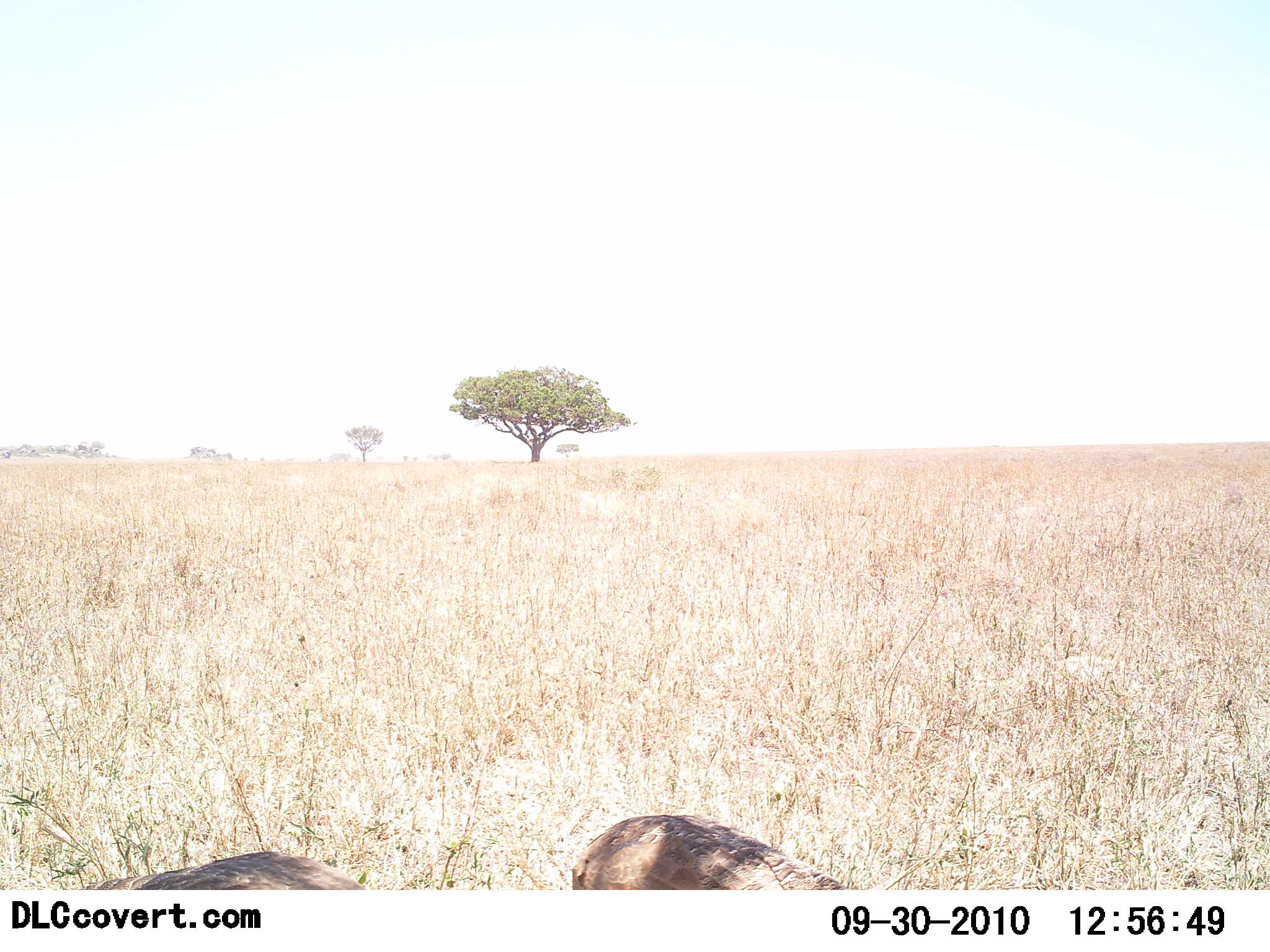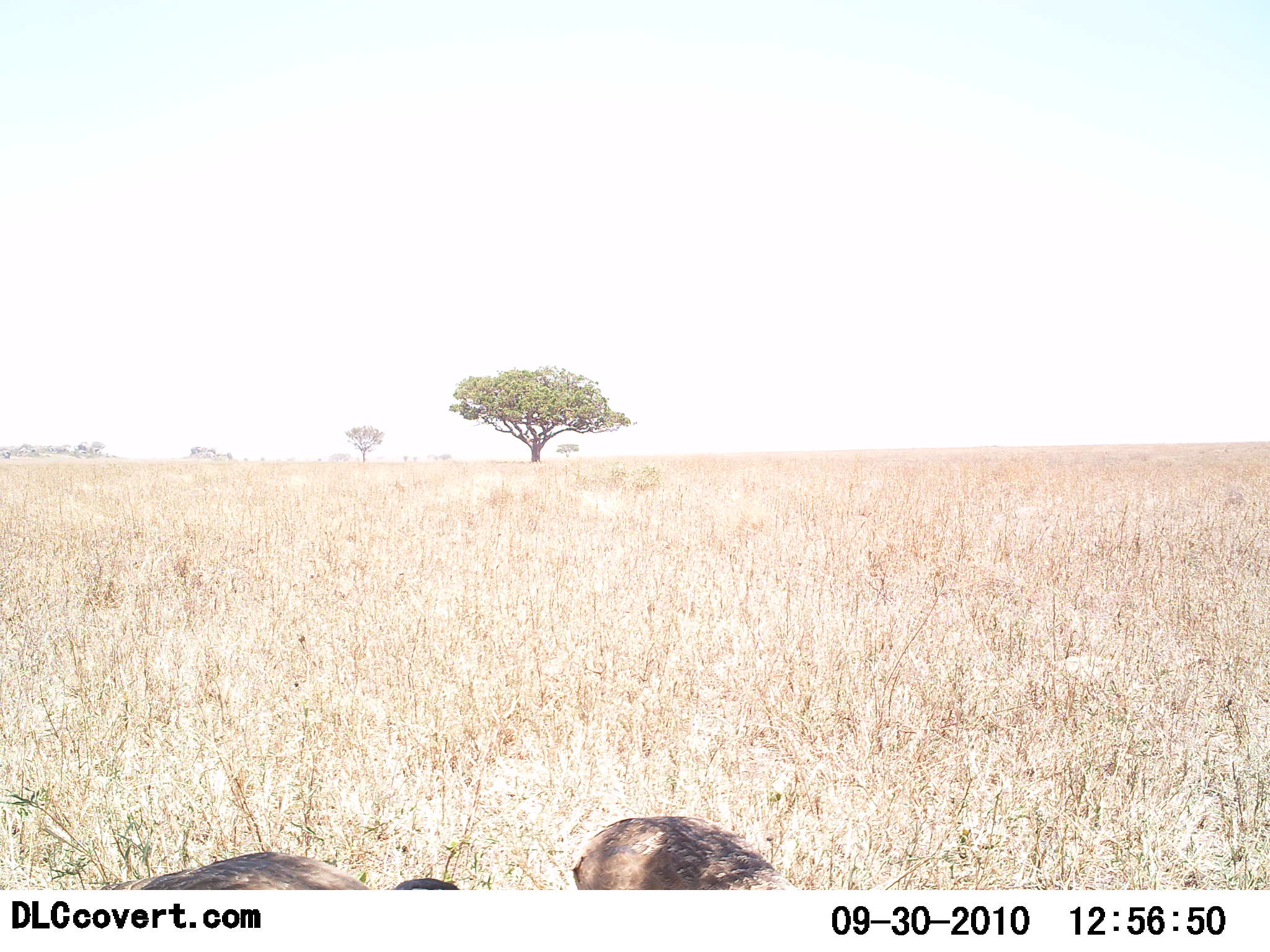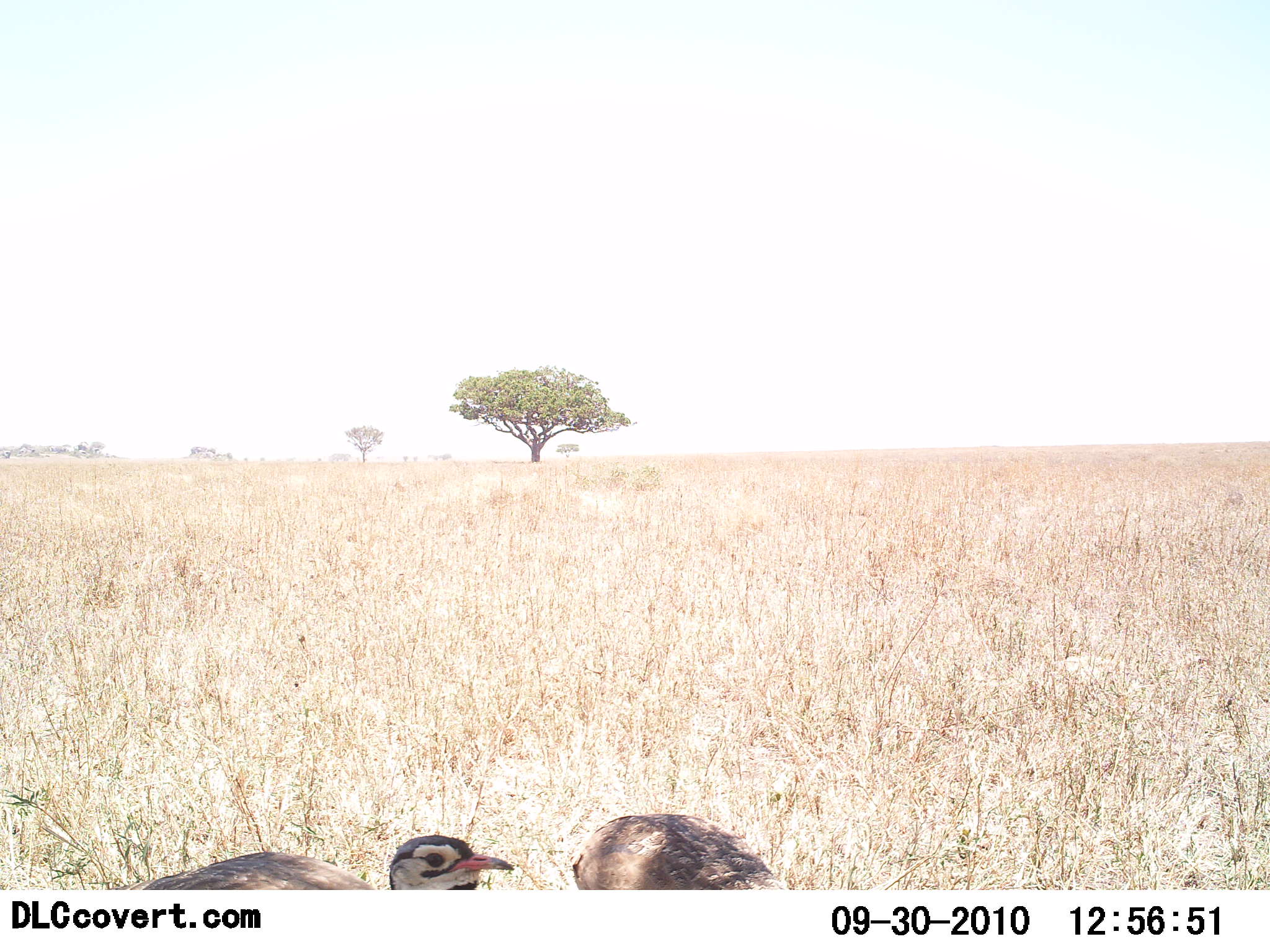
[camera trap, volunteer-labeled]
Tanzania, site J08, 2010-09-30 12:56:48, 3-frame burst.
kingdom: Animalia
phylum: Chordata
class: Aves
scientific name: Aves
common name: bird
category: otherbird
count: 2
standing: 73%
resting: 0%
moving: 0%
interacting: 0%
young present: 0%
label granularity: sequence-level